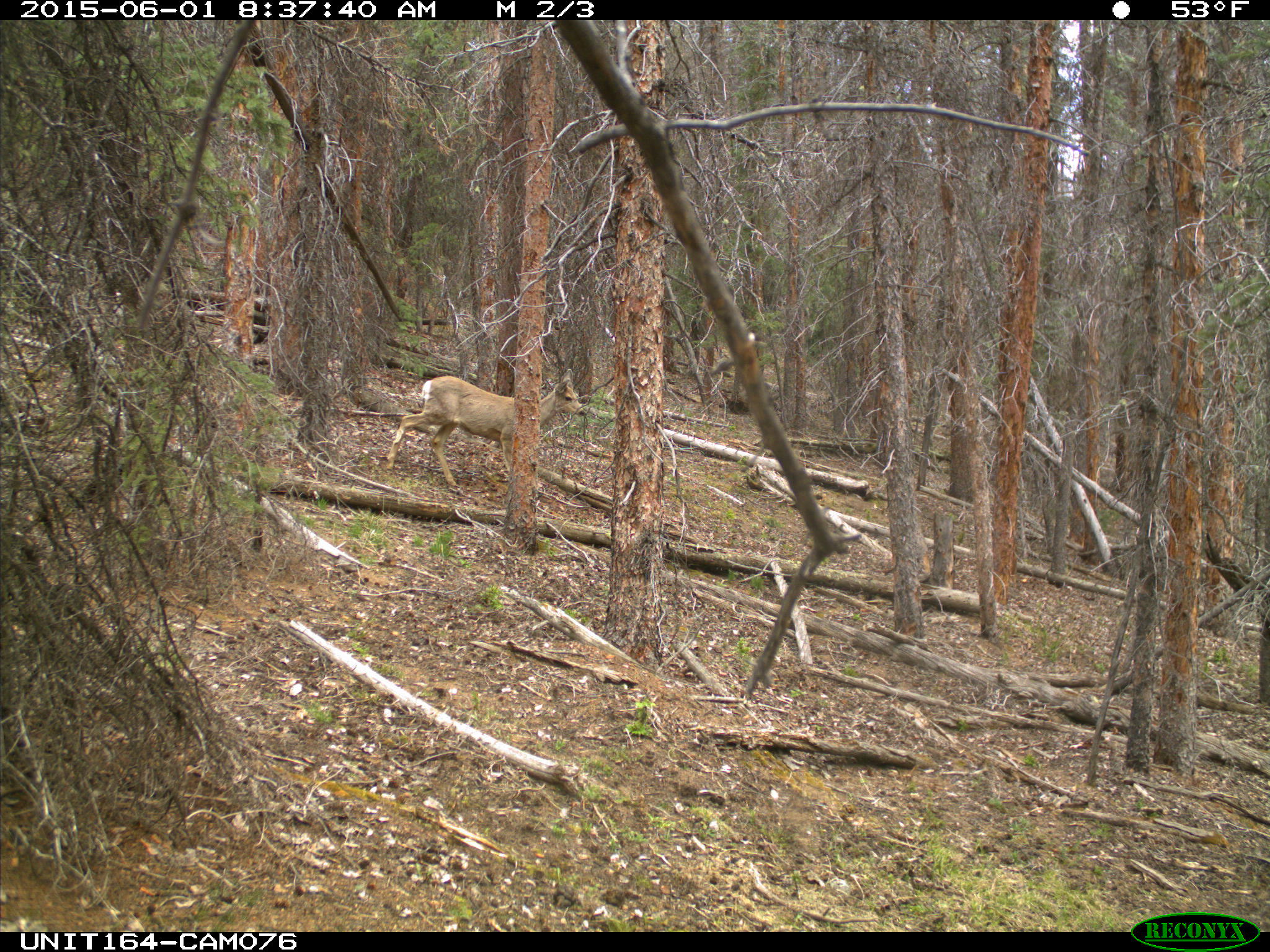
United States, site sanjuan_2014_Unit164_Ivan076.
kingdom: Animalia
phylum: Chordata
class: Mammalia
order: Artiodactyla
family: Cervidae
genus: Odocoileus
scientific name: Odocoileus hemionus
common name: mule deer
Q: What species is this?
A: Odocoileus hemionus (mule deer).